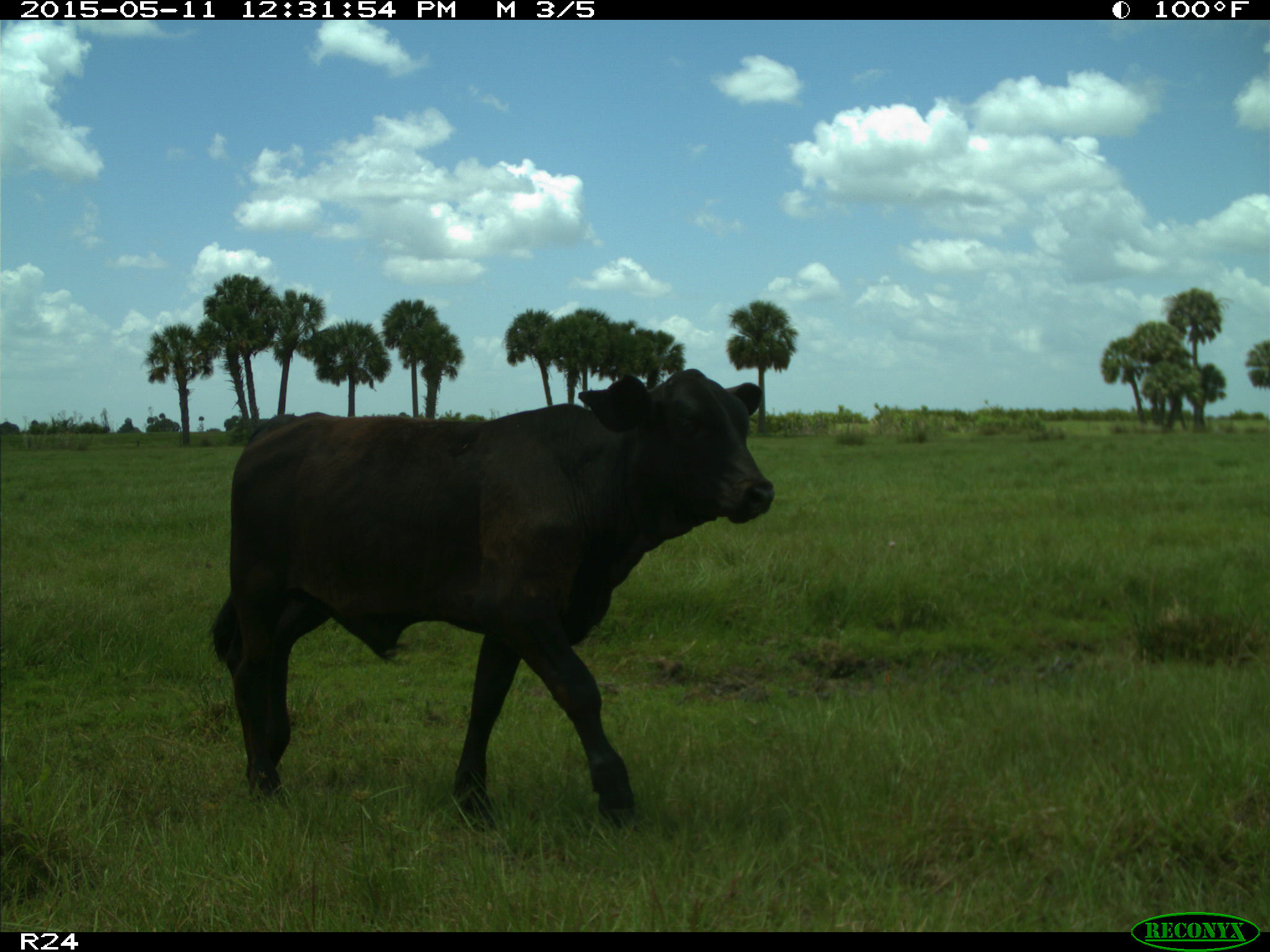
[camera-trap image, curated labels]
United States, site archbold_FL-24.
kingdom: Animalia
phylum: Chordata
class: Mammalia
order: Artiodactyla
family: Bovidae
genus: Bos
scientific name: Bos taurus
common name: domestic cow